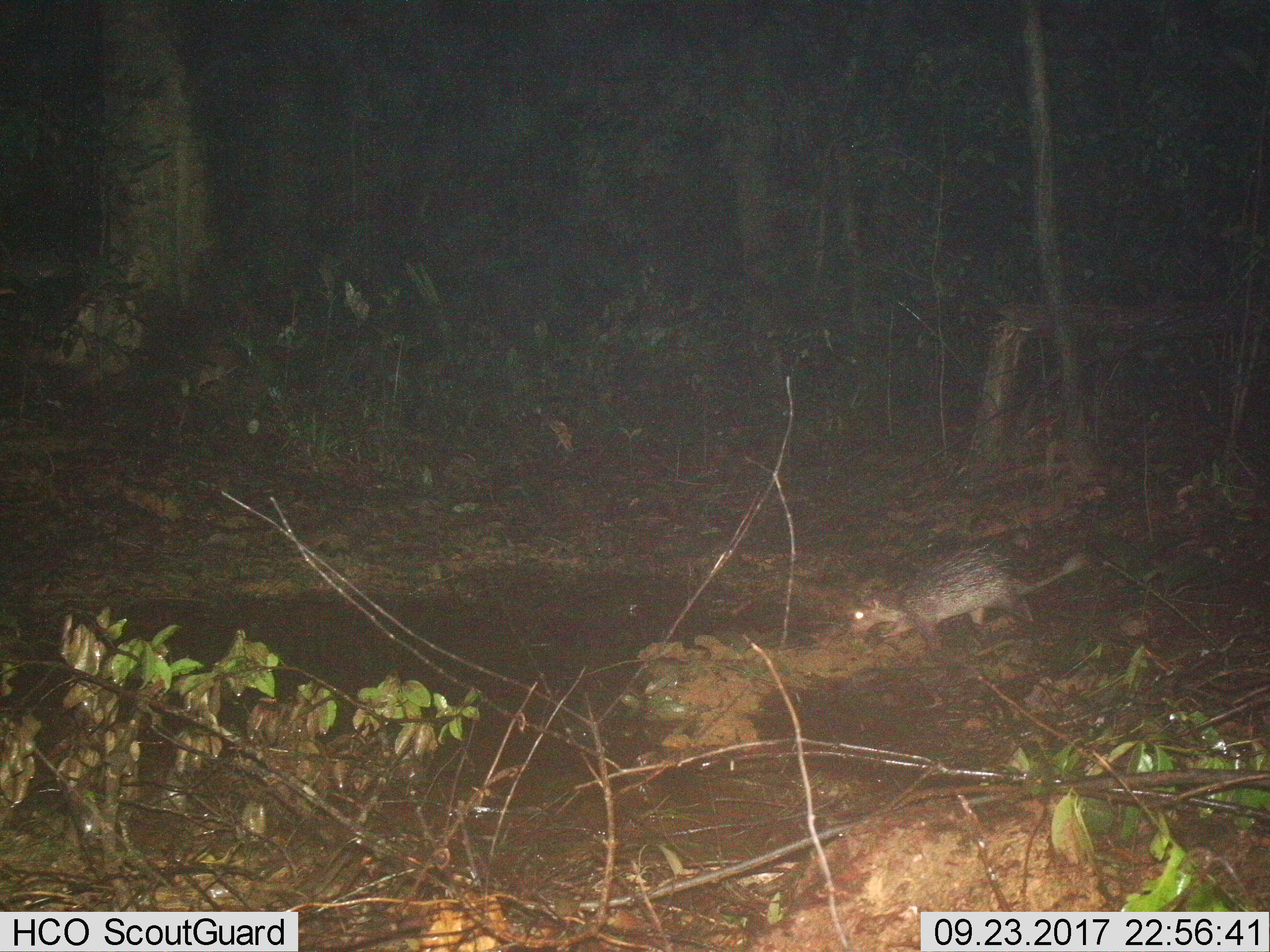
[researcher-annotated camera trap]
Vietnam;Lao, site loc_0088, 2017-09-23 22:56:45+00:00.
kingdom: Animalia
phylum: Chordata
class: Mammalia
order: Rodentia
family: Hystricidae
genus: Atherurus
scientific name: Atherurus macrourus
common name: asiatic brush-tailed porcupine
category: asiatic brush tailed porcupine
Asiatic brush tailed porcupine (asiatic brush-tailed porcupine) (Atherurus macrourus). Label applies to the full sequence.